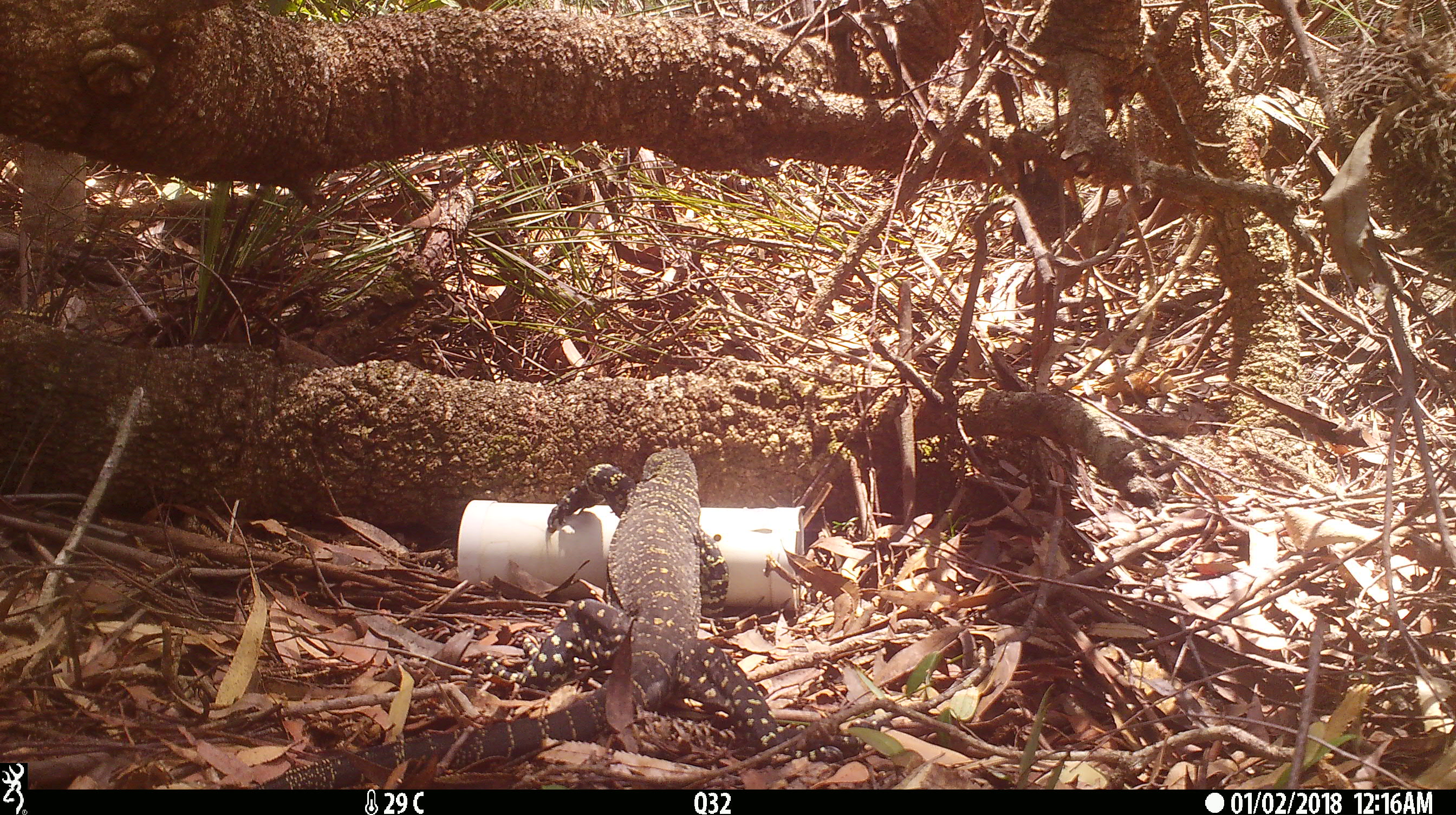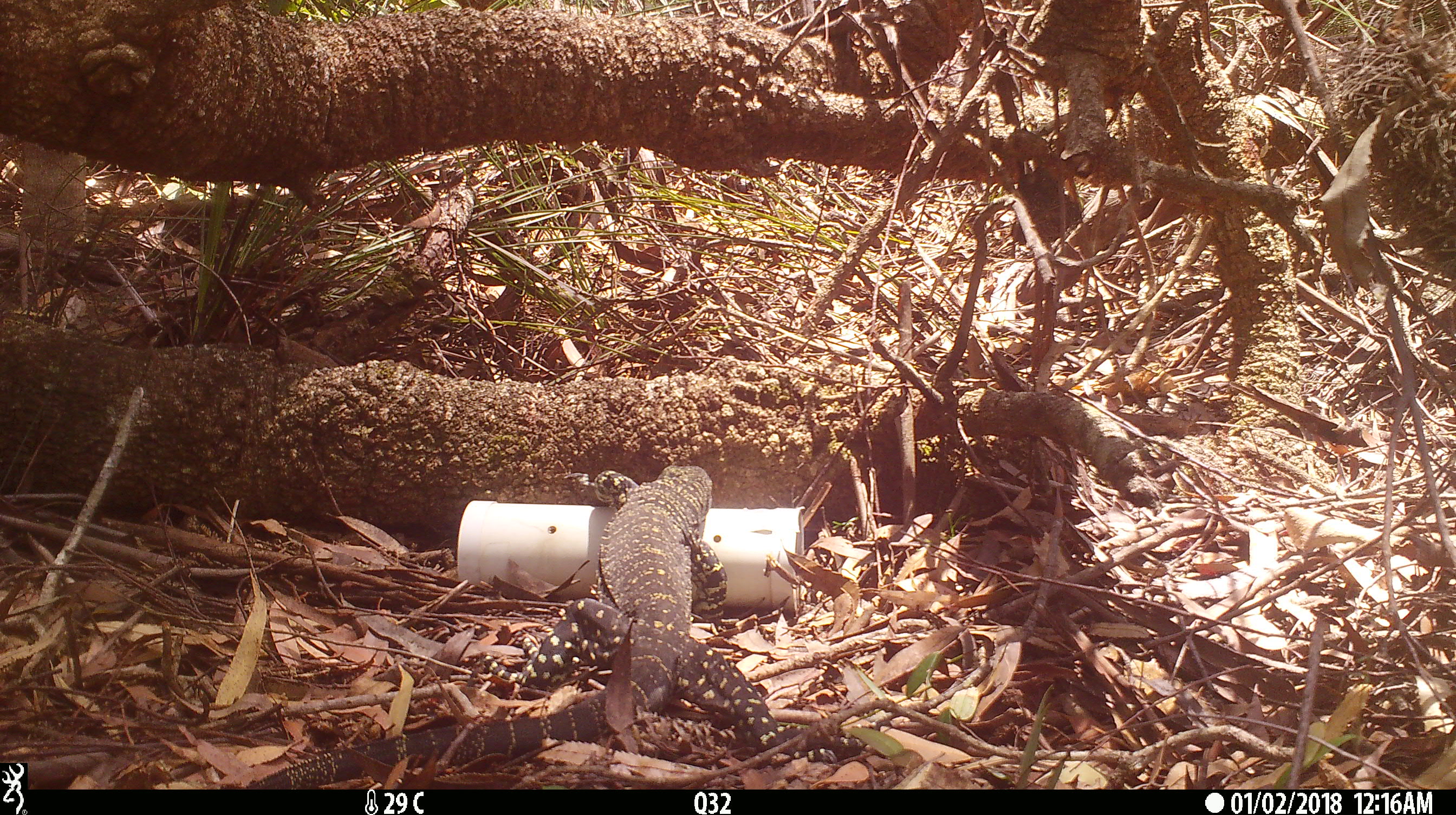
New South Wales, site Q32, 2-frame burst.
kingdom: Animalia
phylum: Chordata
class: Reptilia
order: Squamata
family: Varanidae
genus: Varanus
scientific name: Varanus varius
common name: lace monitor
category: goanna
Goanna (lace monitor) (Varanus varius).